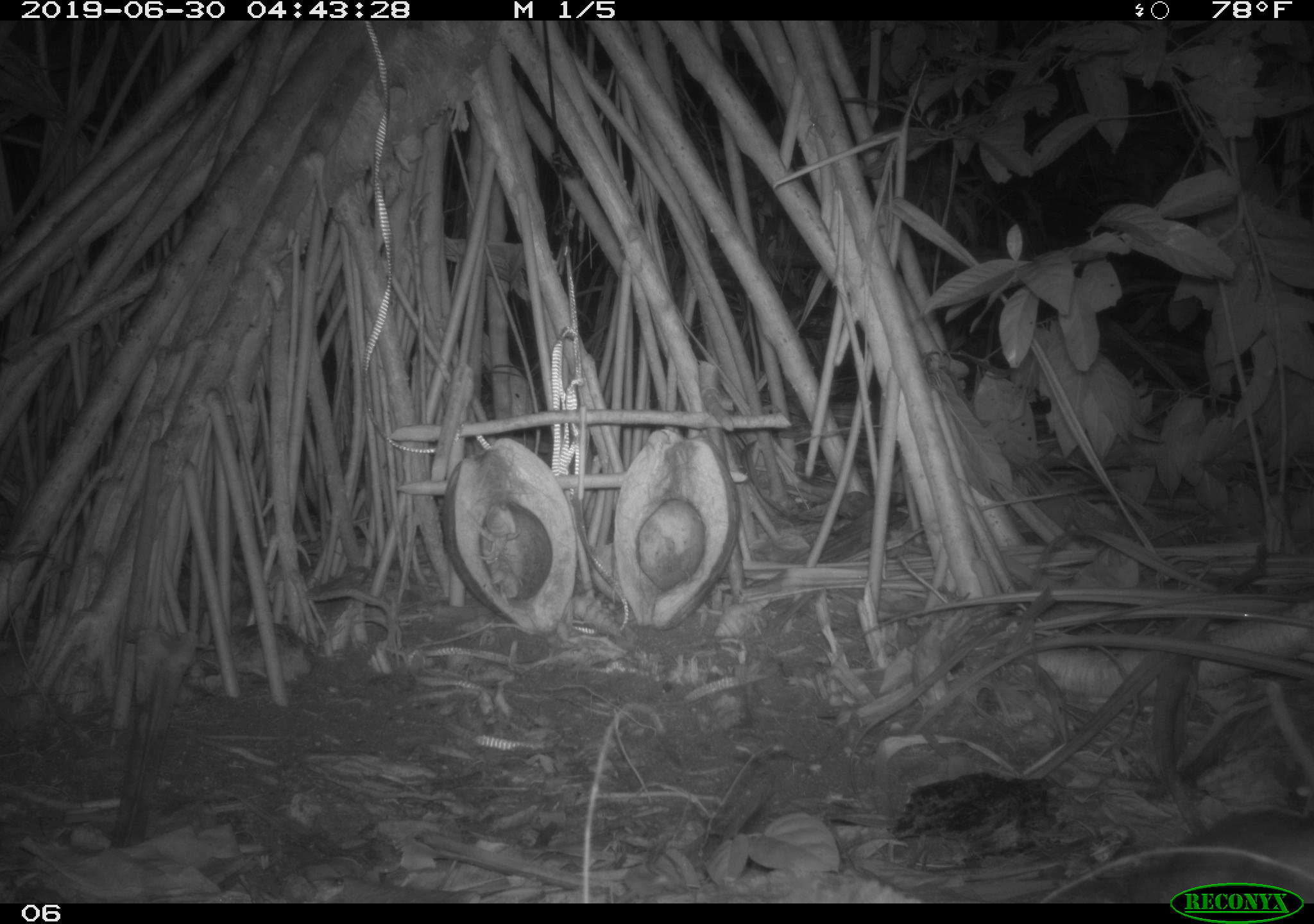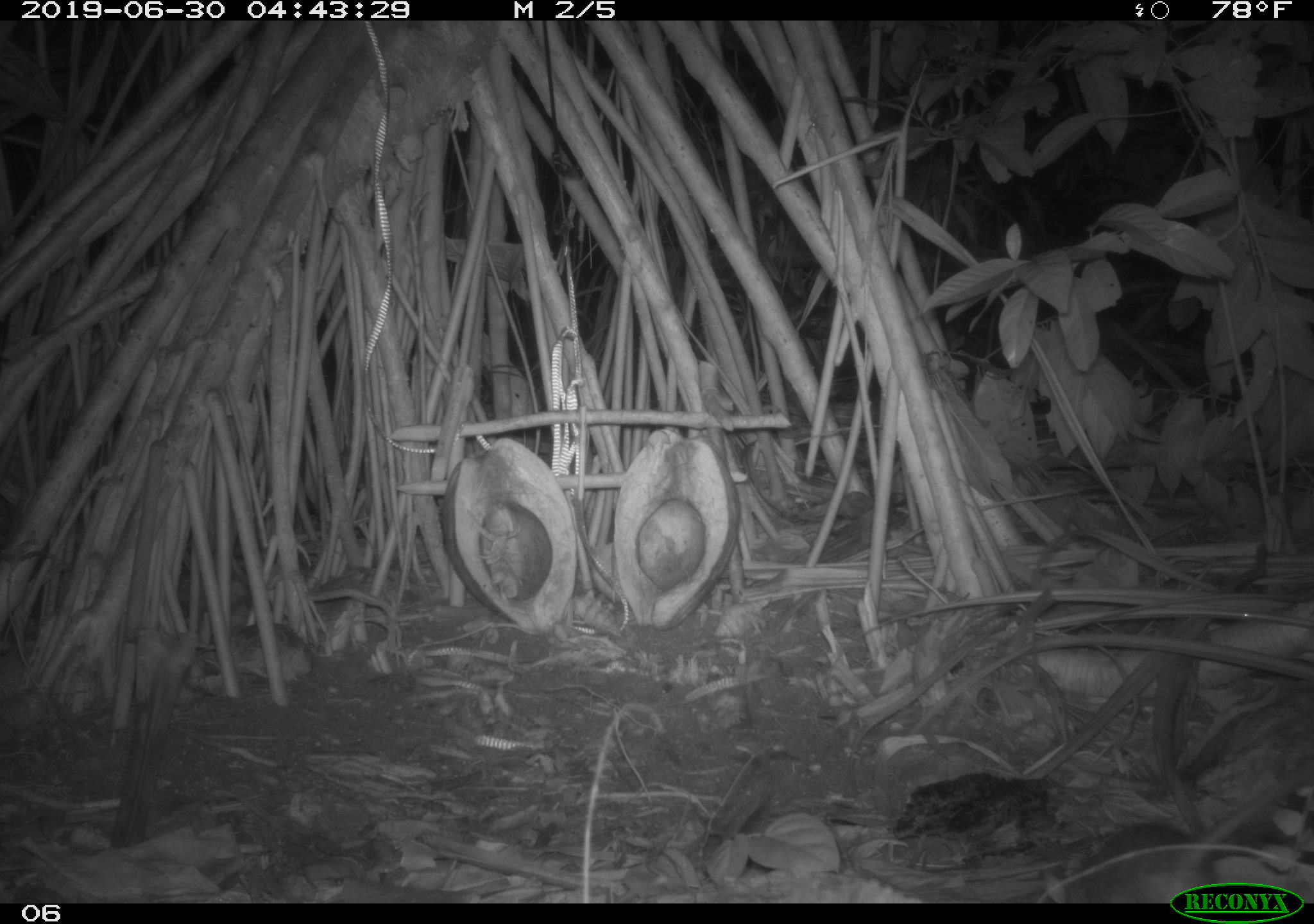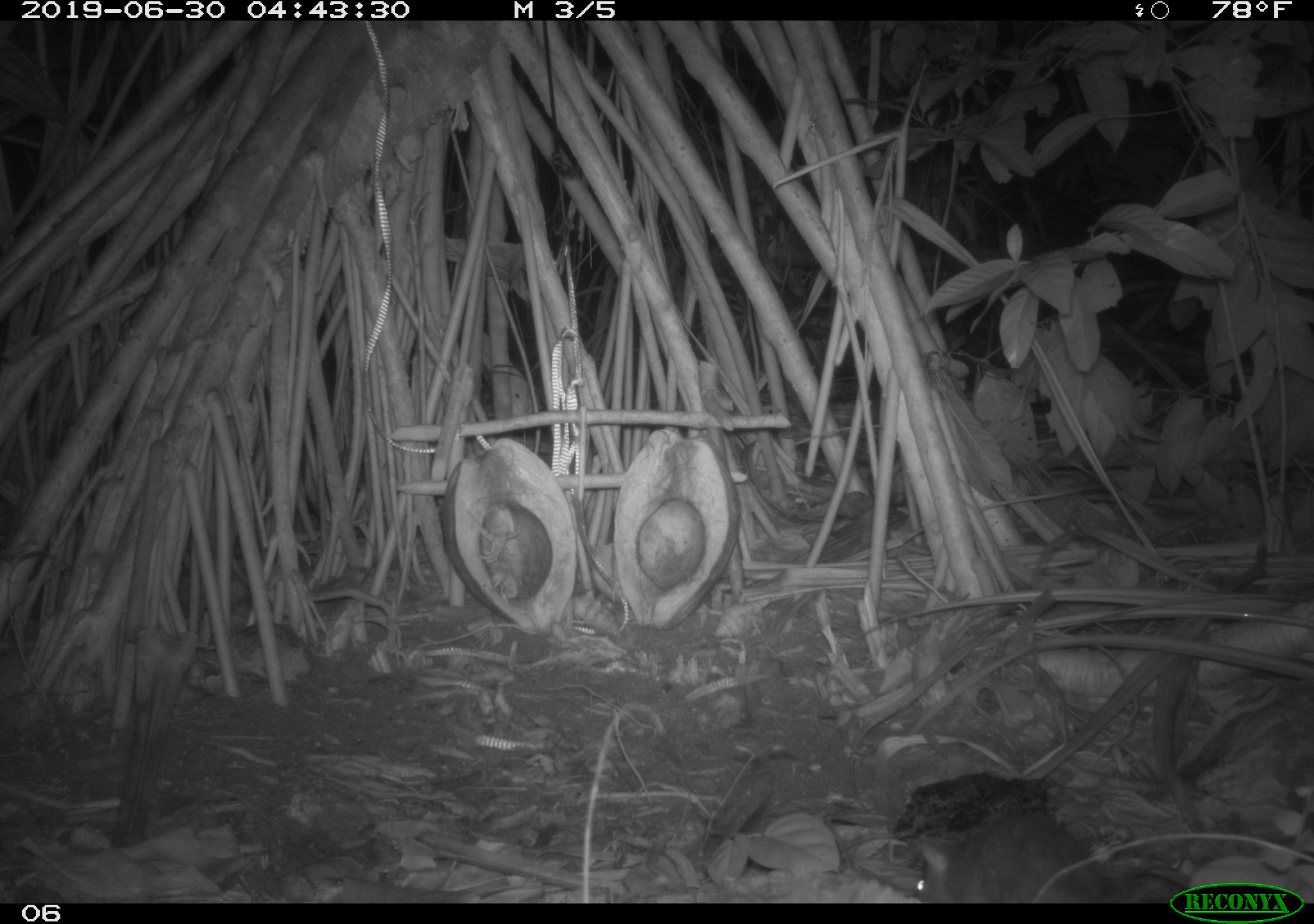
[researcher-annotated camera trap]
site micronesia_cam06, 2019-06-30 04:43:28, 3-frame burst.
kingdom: Animalia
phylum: Chordata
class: Mammalia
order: Rodentia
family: Muridae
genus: Rattus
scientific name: Rattus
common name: rat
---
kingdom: Animalia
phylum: Arthropoda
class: Malacostraca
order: Decapoda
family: Calcinidae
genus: Calcinus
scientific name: Calcinus tubularis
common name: hermit crab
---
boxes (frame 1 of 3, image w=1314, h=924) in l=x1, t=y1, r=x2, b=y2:
rat: l=1082, t=806, r=1314, b=880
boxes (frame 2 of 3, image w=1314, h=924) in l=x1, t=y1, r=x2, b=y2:
rat: l=1066, t=764, r=1314, b=896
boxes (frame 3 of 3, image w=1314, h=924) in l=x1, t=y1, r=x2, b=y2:
hermit crab: l=526, t=571, r=629, b=640; l=712, t=590, r=775, b=640; l=472, t=520, r=526, b=571
rat: l=908, t=803, r=1134, b=905